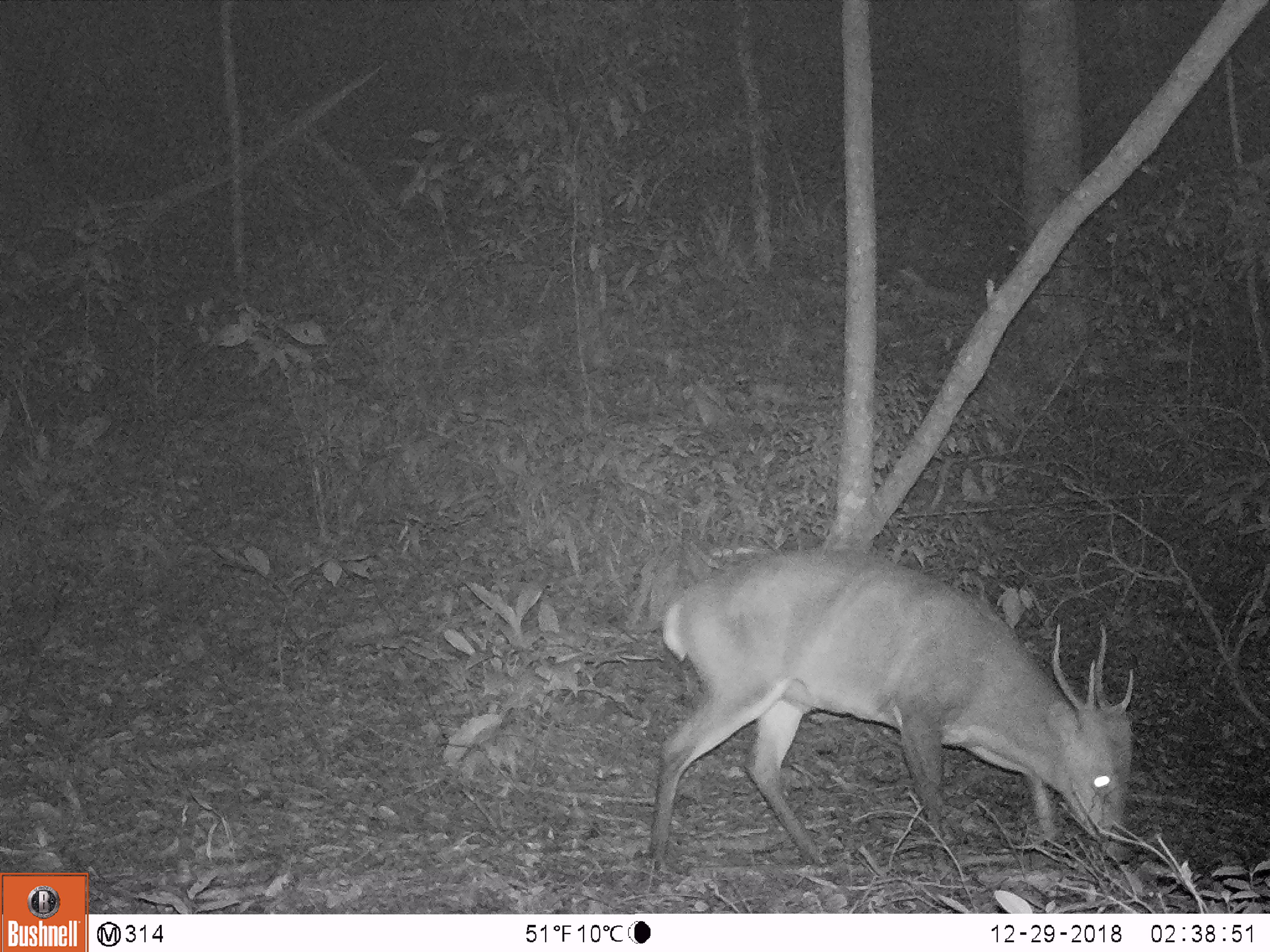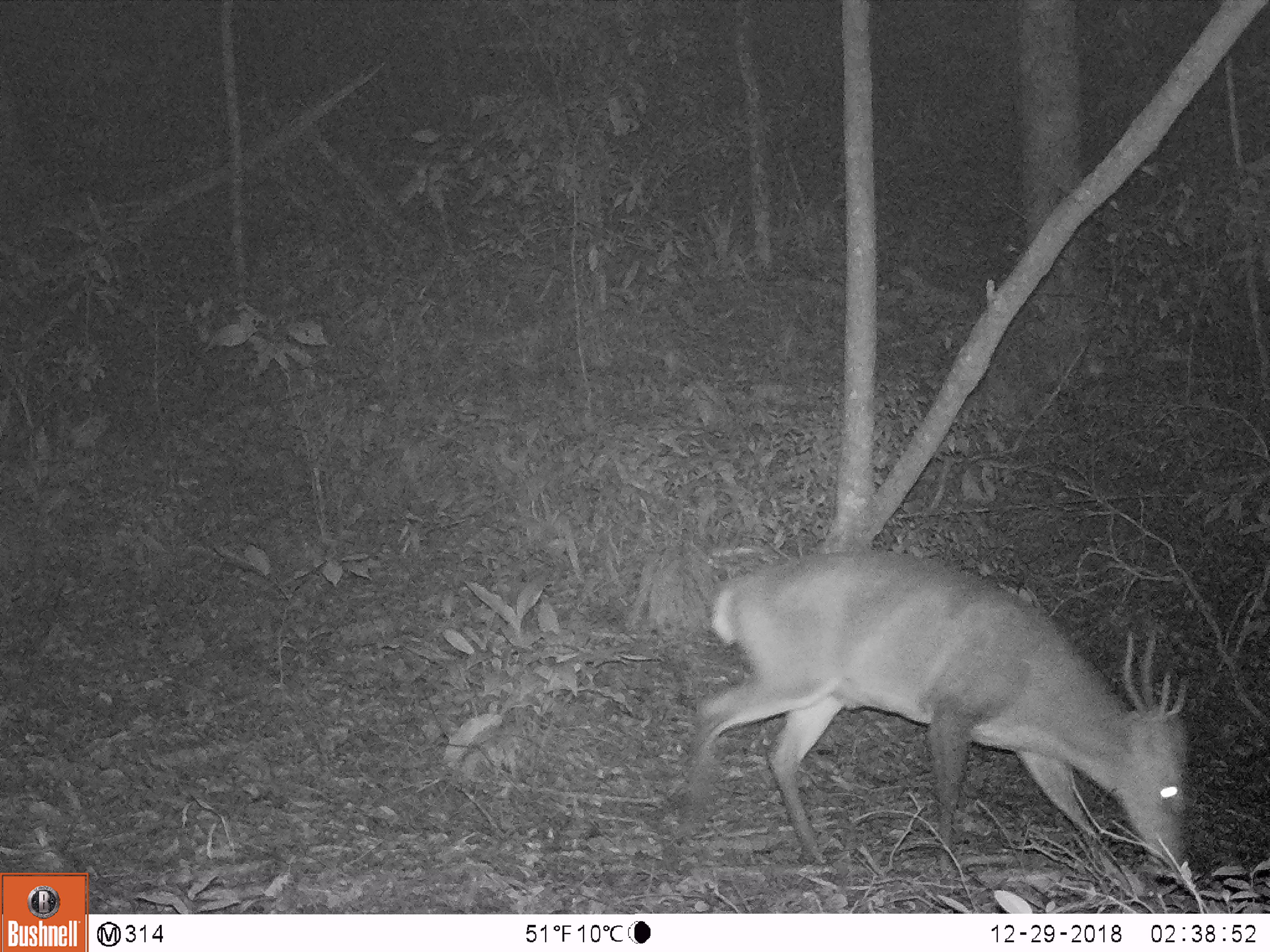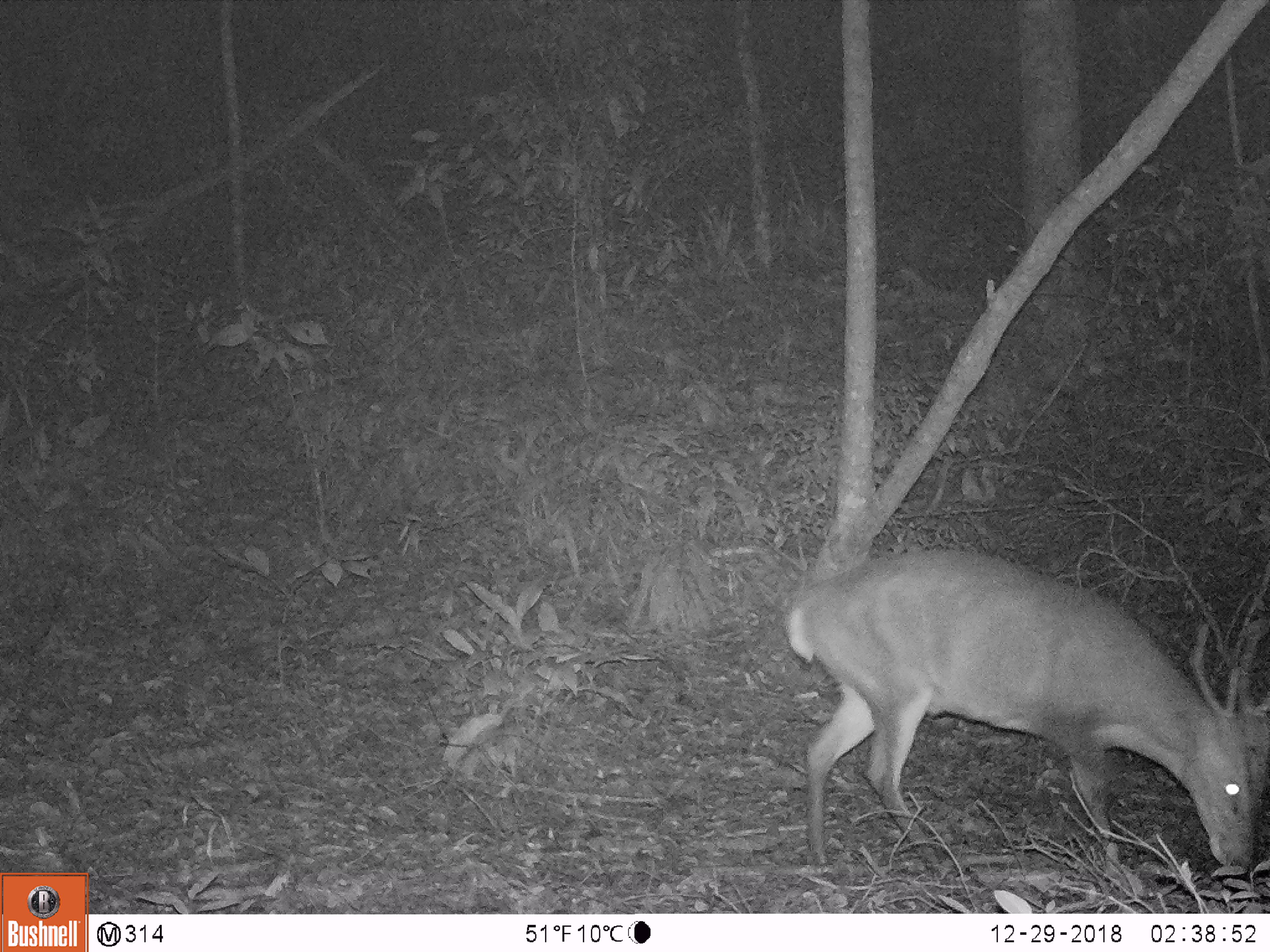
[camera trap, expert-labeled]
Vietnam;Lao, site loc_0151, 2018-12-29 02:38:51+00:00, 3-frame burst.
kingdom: Animalia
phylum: Chordata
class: Mammalia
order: Artiodactyla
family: Cervidae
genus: Muntiacus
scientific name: Muntiacus vuquangensis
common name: large-antlered muntjac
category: large antlered muntjac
Large antlered muntjac (large-antlered muntjac) (Muntiacus vuquangensis). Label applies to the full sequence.